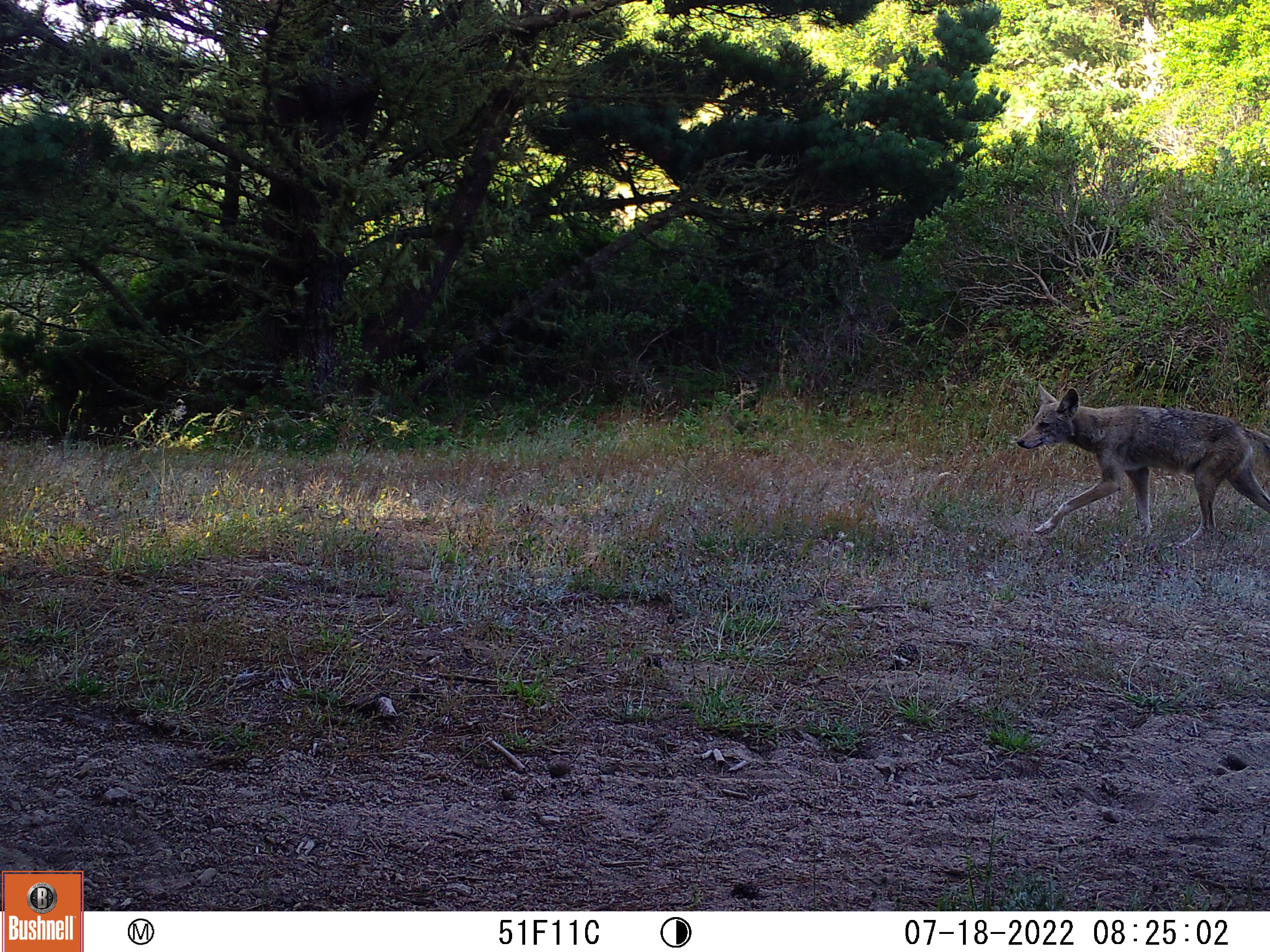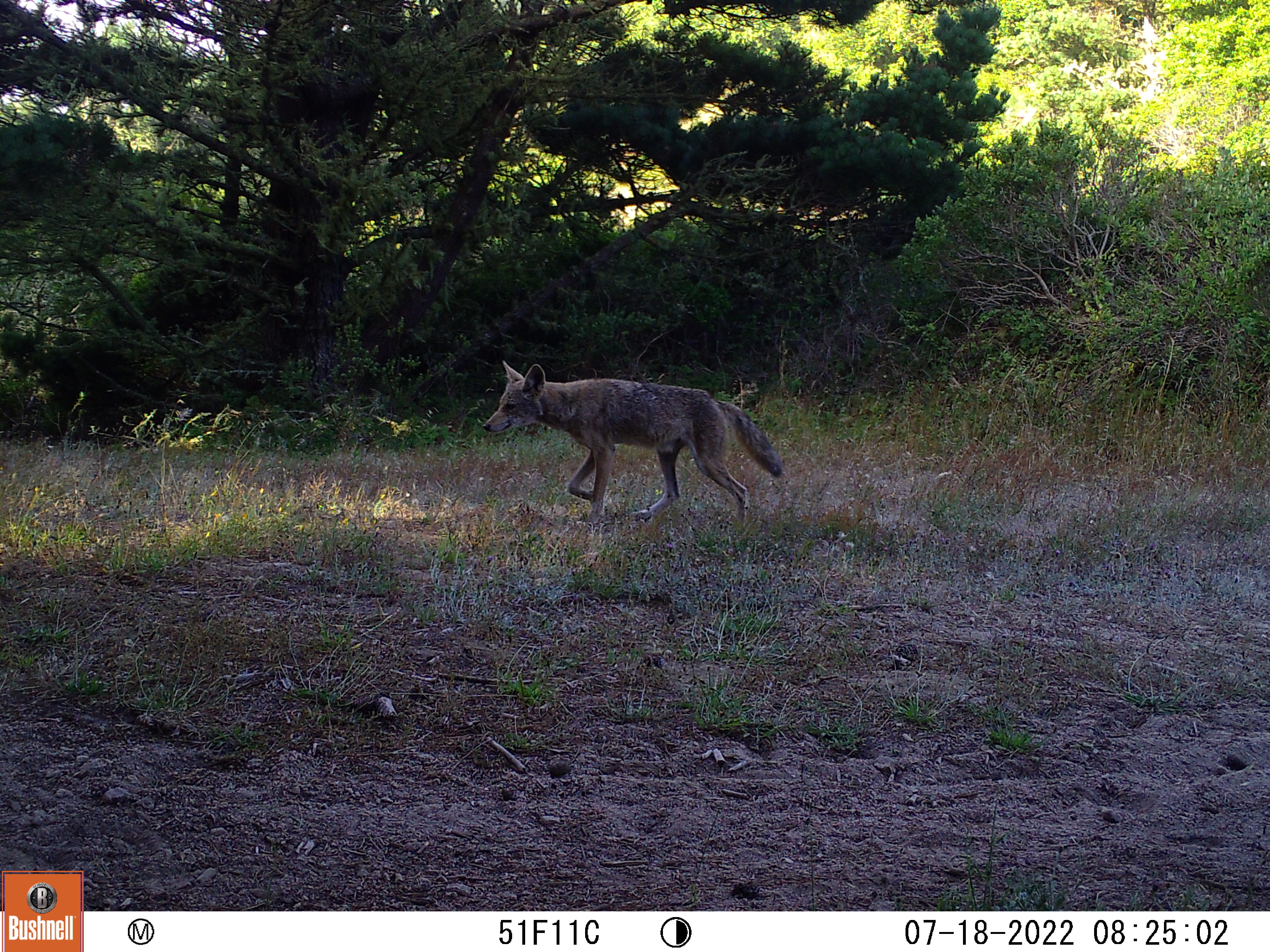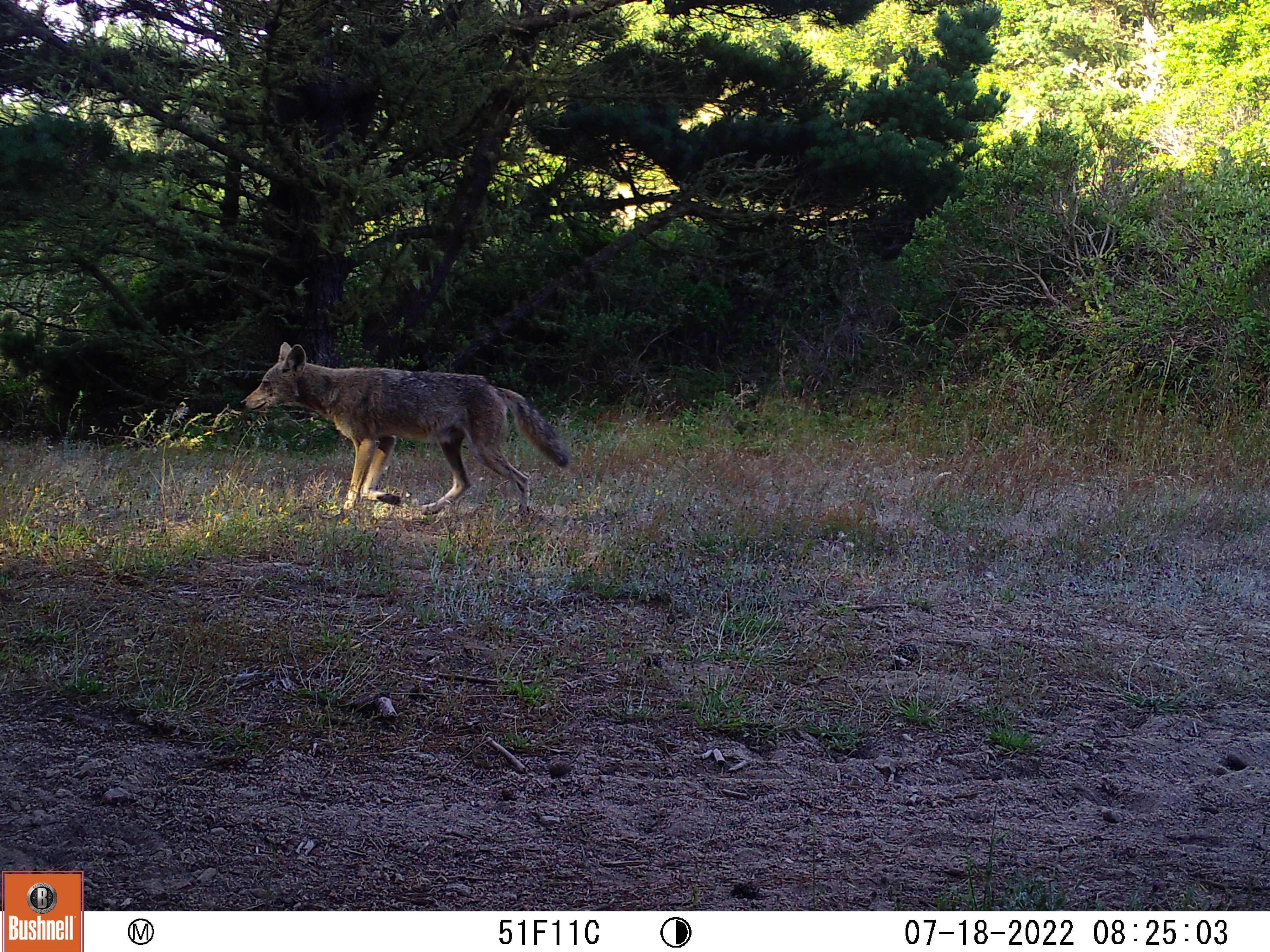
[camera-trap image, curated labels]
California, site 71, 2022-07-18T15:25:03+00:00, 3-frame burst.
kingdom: Animalia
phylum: Chordata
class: Mammalia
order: Carnivora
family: Canidae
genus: Canis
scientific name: Canis latrans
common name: coyote